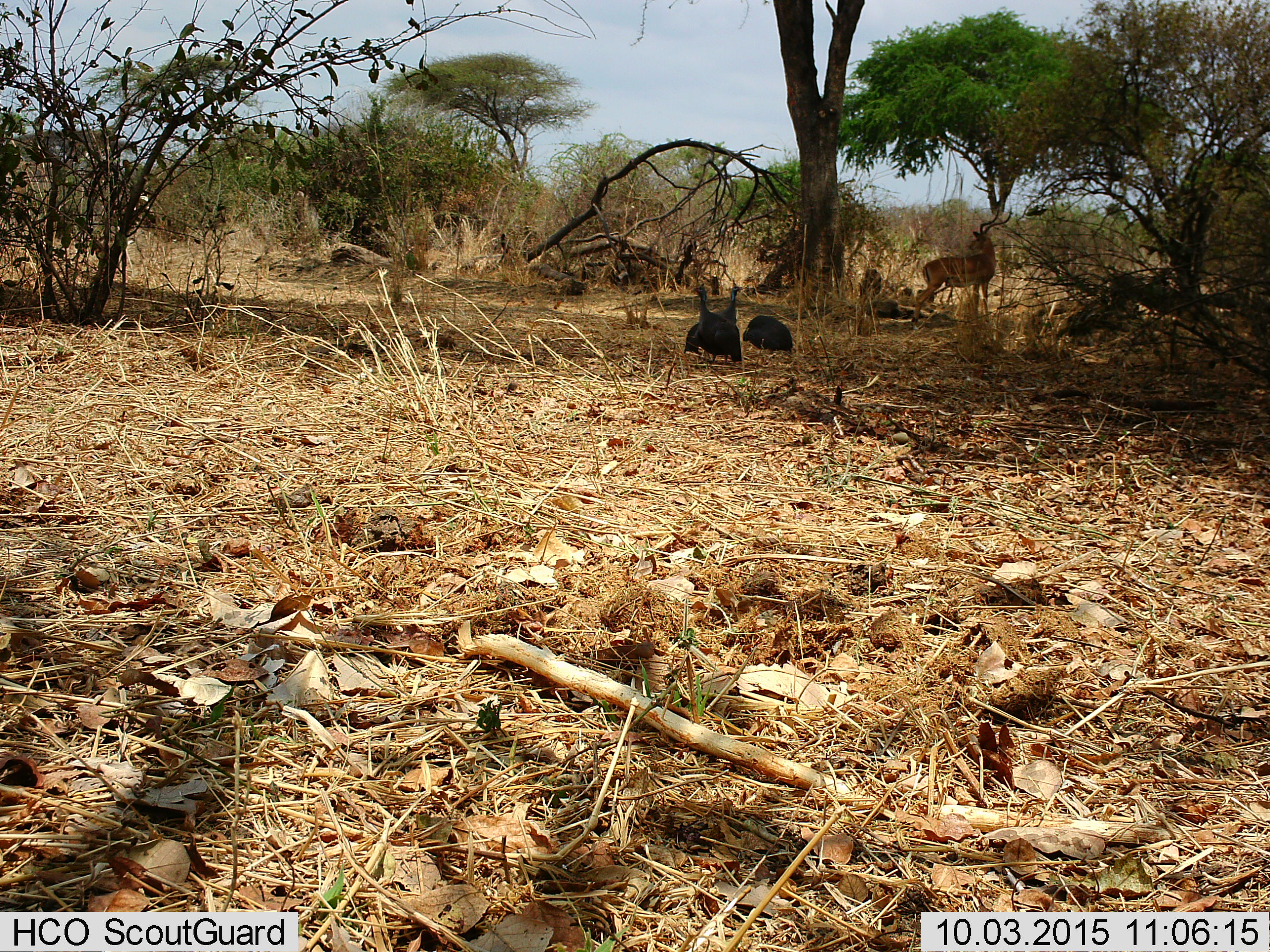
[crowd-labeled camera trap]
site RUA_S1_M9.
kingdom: Animalia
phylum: Chordata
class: Aves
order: Galliformes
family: Numididae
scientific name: Numididae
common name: guineafowl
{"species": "guineafowl (Numididae)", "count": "3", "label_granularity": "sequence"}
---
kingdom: Animalia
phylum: Chordata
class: Mammalia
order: Artiodactyla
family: Bovidae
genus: Aepyceros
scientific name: Aepyceros melampus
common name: impala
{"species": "impala (Aepyceros melampus)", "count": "1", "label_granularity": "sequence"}